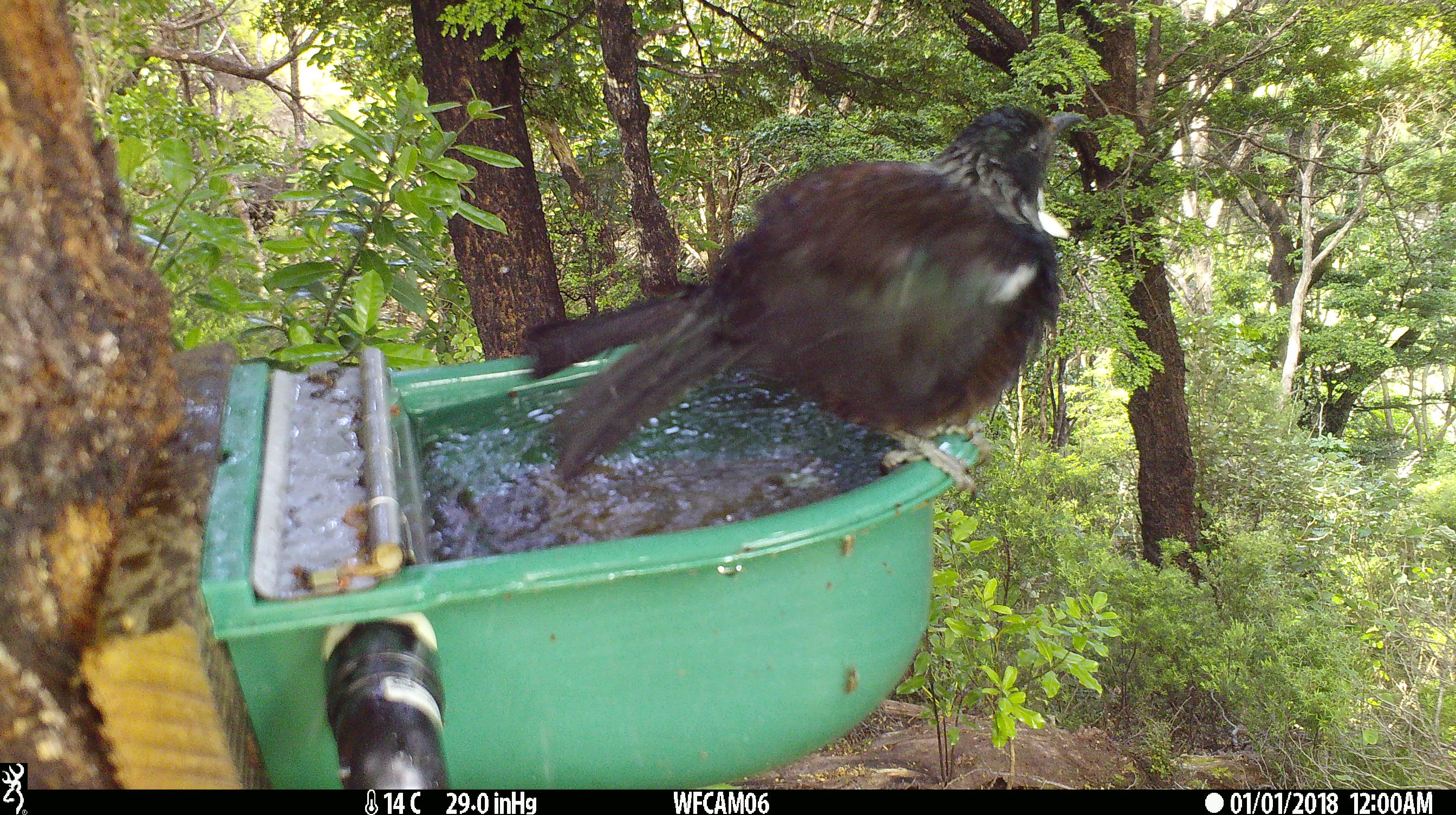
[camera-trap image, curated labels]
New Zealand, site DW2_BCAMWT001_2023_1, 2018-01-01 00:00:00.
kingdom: Animalia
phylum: Chordata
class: Aves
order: Passeriformes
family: Meliphagidae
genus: Prosthemadera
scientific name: Prosthemadera novaeseelandiae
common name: tui